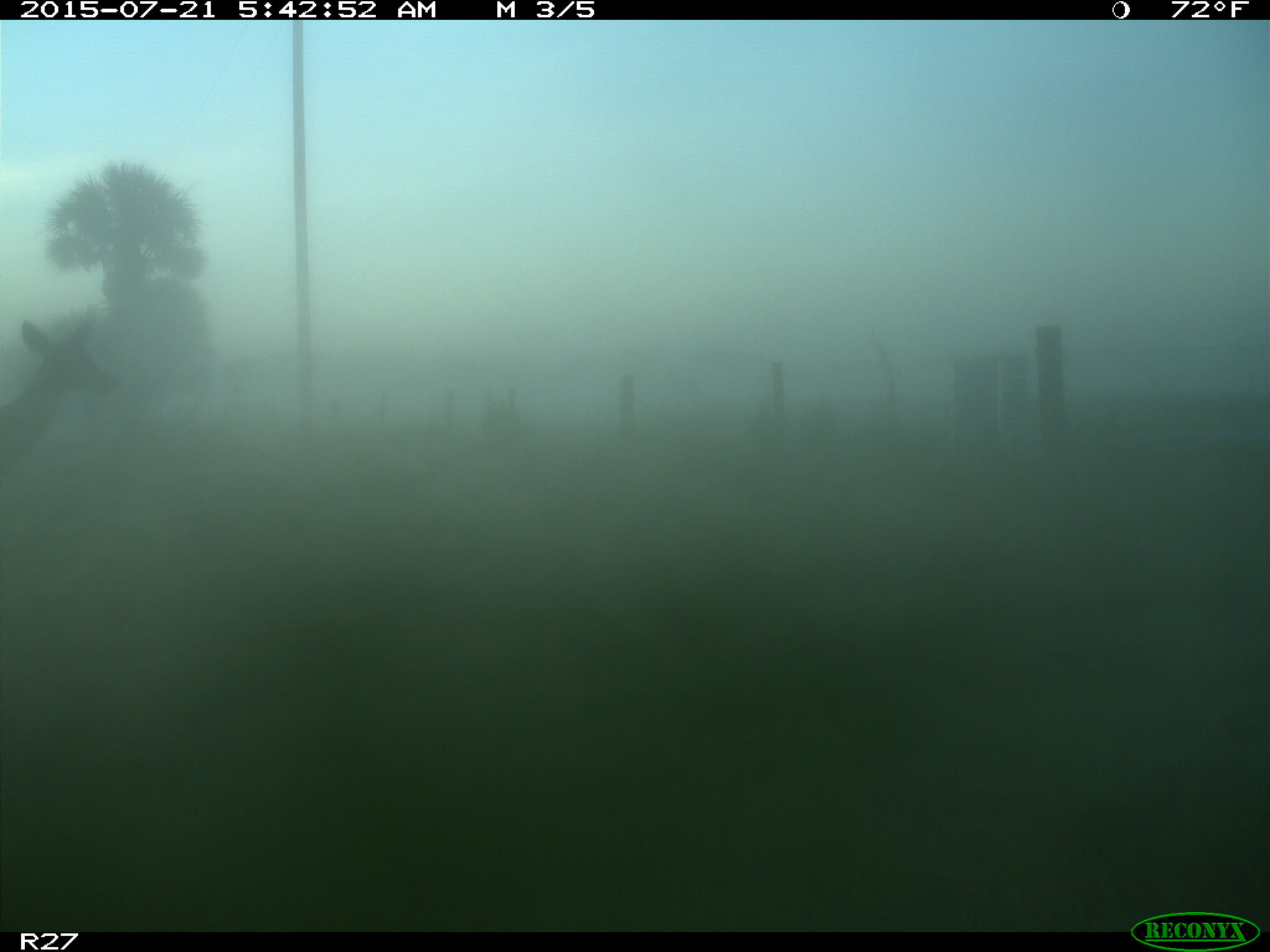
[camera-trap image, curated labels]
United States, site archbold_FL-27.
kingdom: Animalia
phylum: Chordata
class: Mammalia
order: Artiodactyla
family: Cervidae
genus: Odocoileus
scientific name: Odocoileus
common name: deer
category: unidentified deer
Unidentified deer (deer) (Odocoileus).